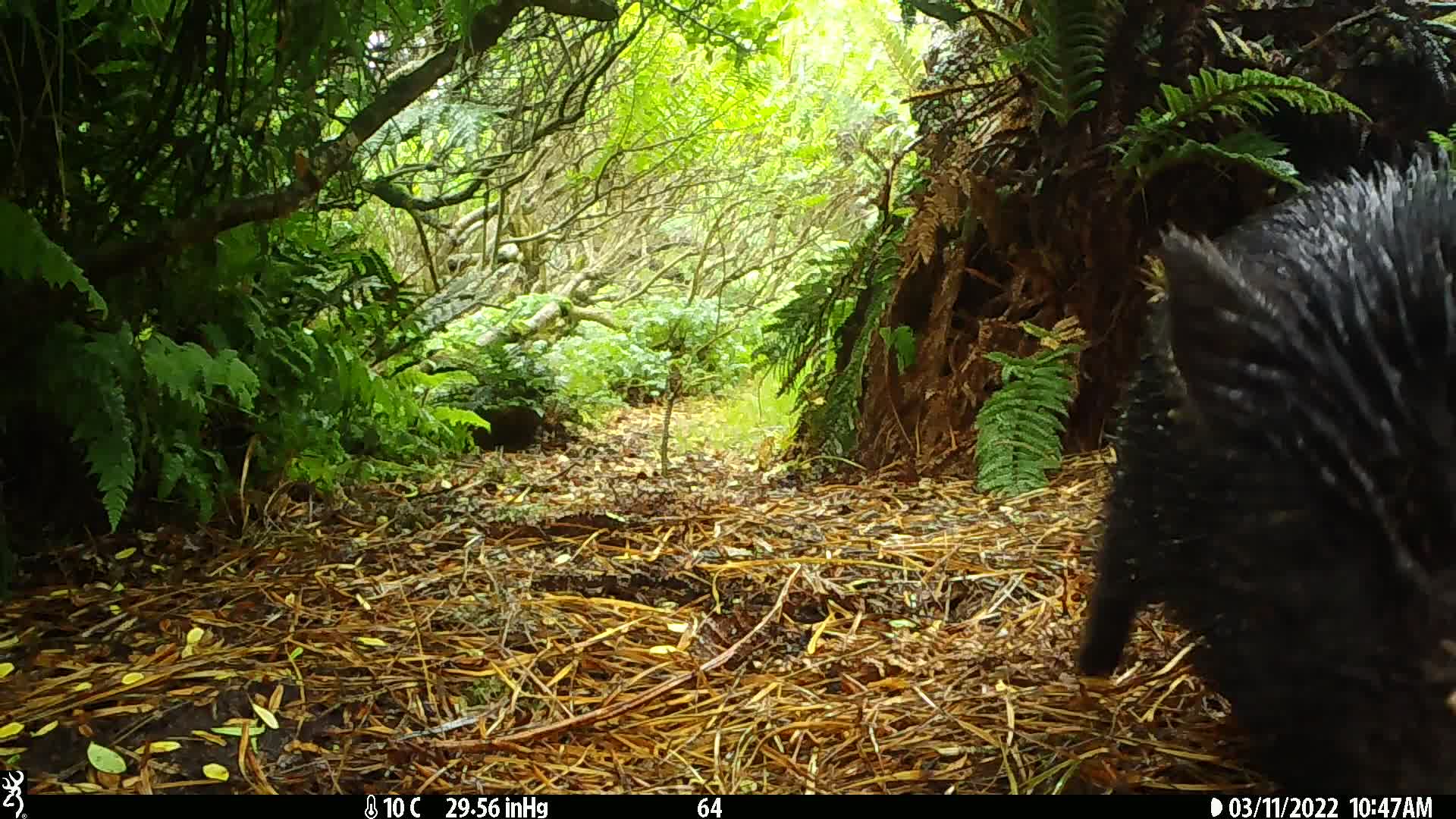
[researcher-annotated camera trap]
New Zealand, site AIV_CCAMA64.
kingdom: Animalia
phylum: Chordata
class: Mammalia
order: Artiodactyla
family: Suidae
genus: Sus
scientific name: Sus scrofa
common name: pig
Pig (Sus scrofa).